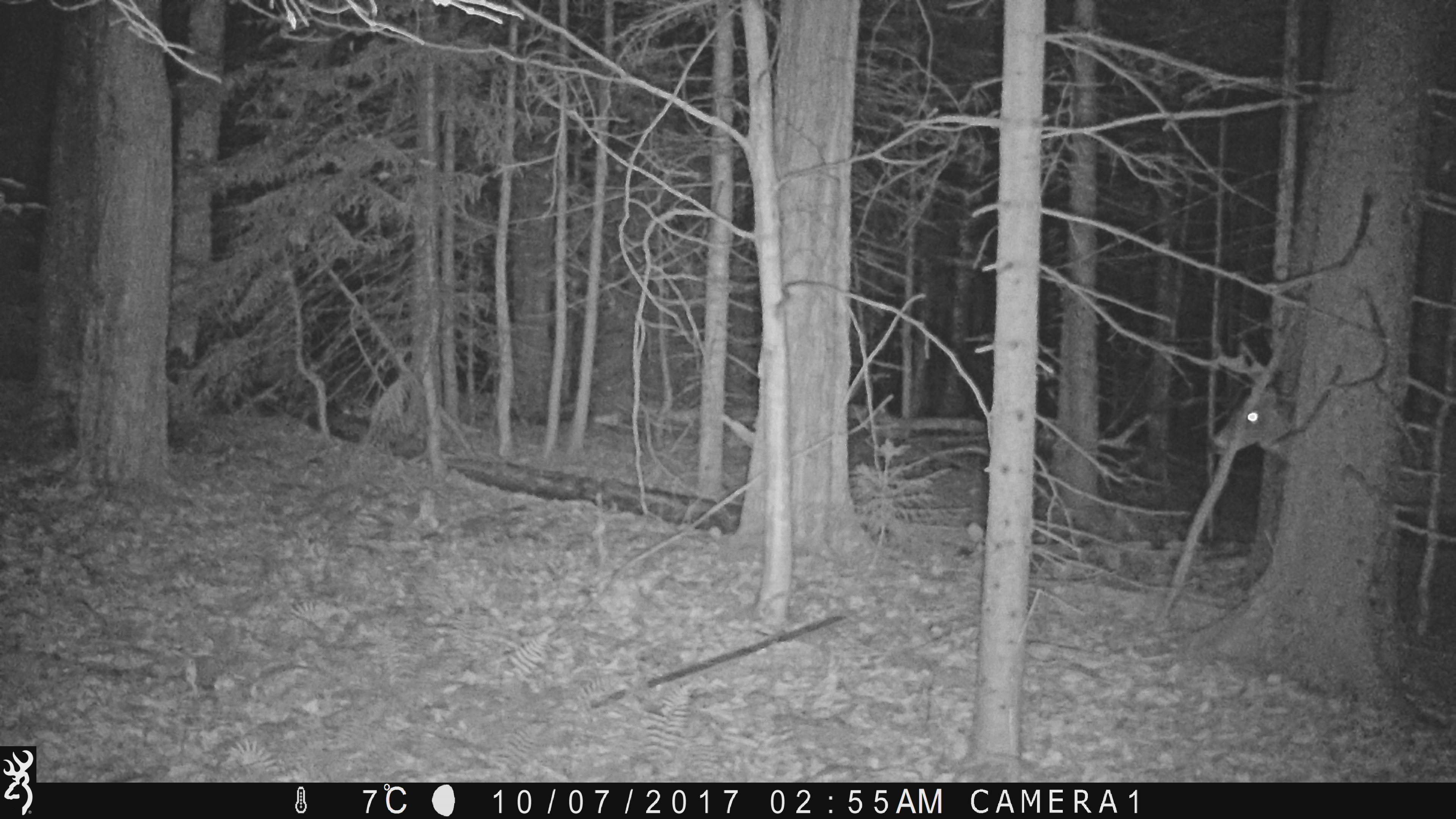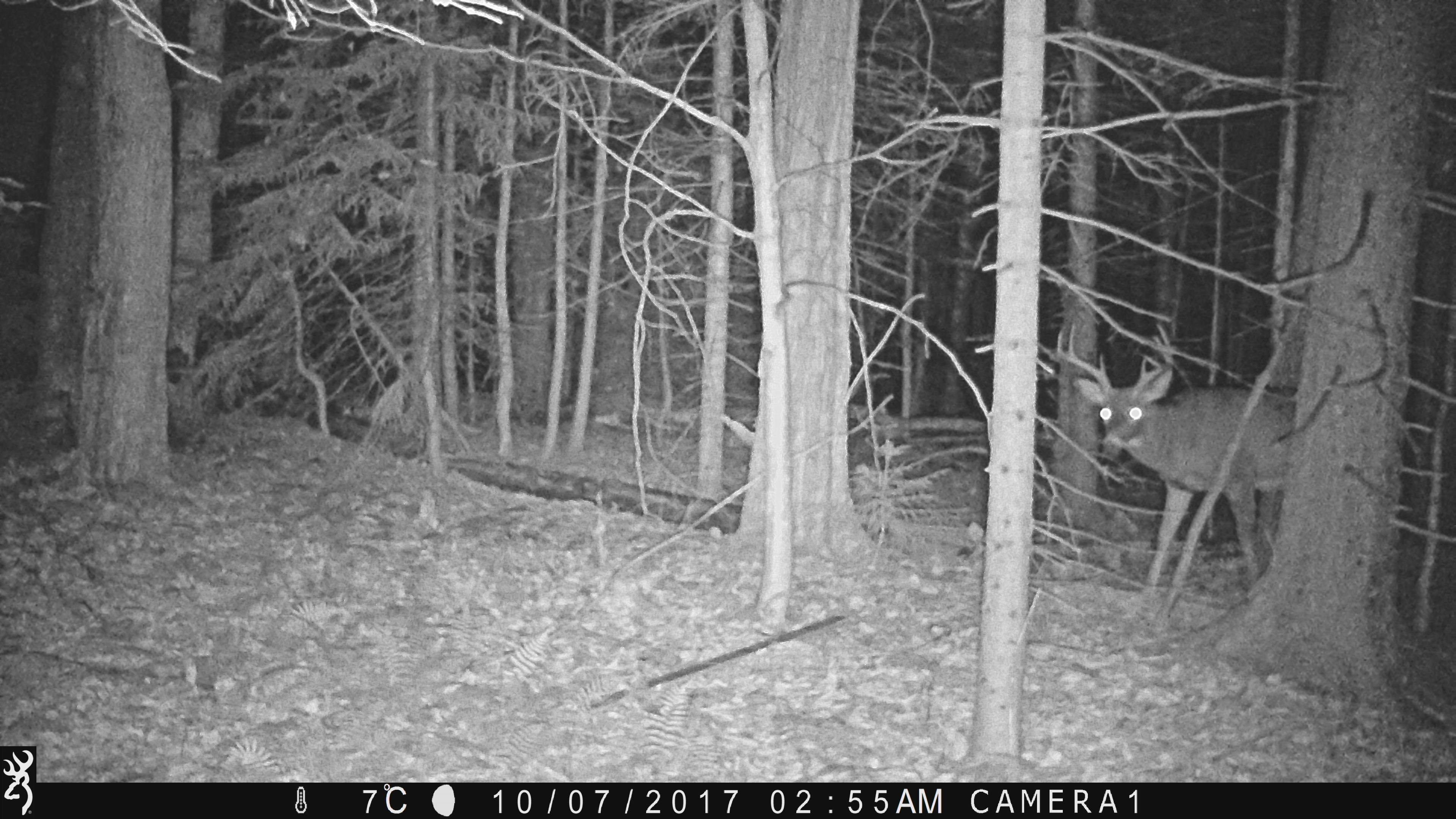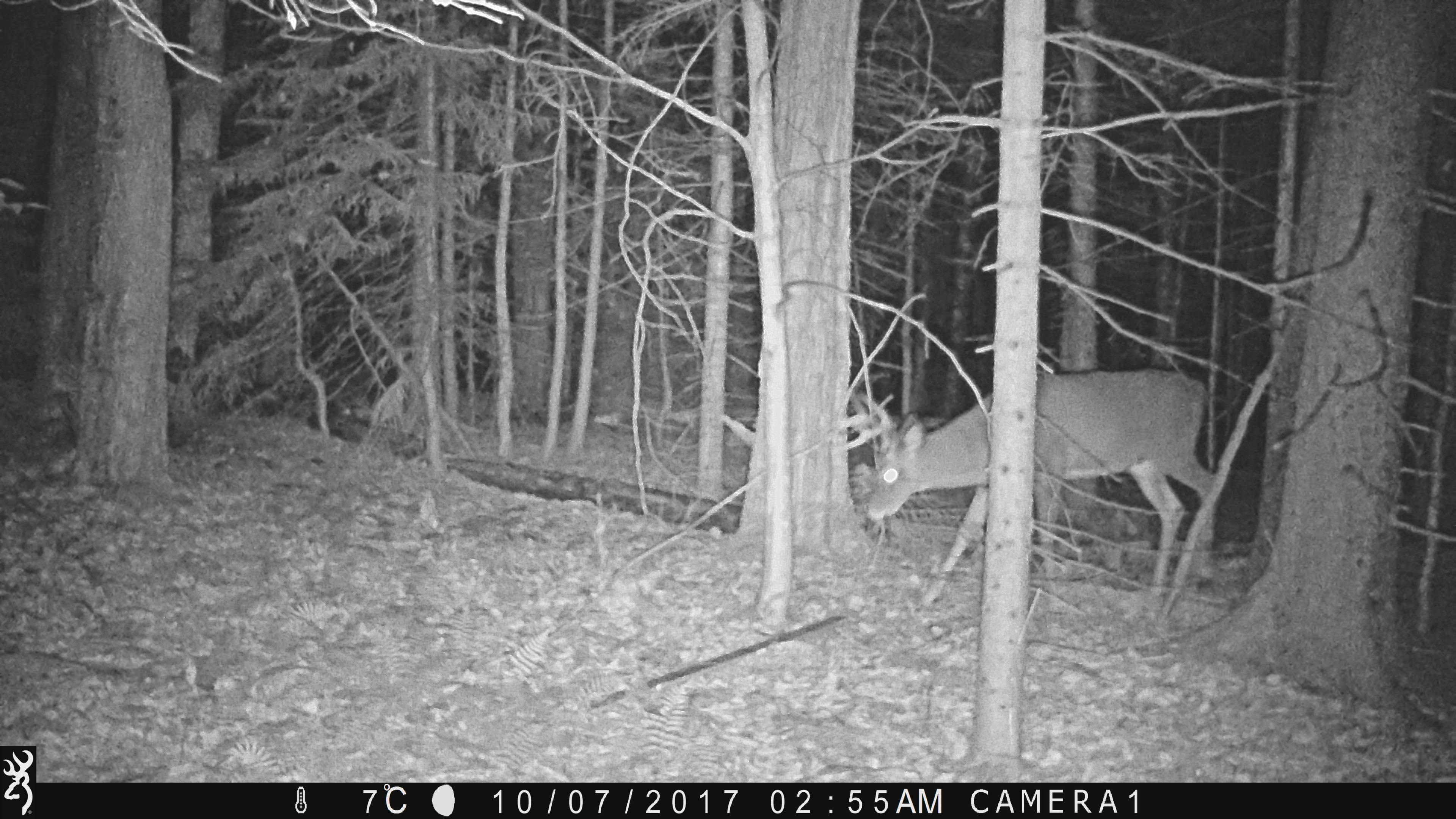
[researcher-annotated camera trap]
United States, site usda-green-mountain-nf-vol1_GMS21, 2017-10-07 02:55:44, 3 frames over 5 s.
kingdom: Animalia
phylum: Chordata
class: Mammalia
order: Artiodactyla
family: Cervidae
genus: Odocoileus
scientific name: Odocoileus virginianus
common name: white-tailed deer